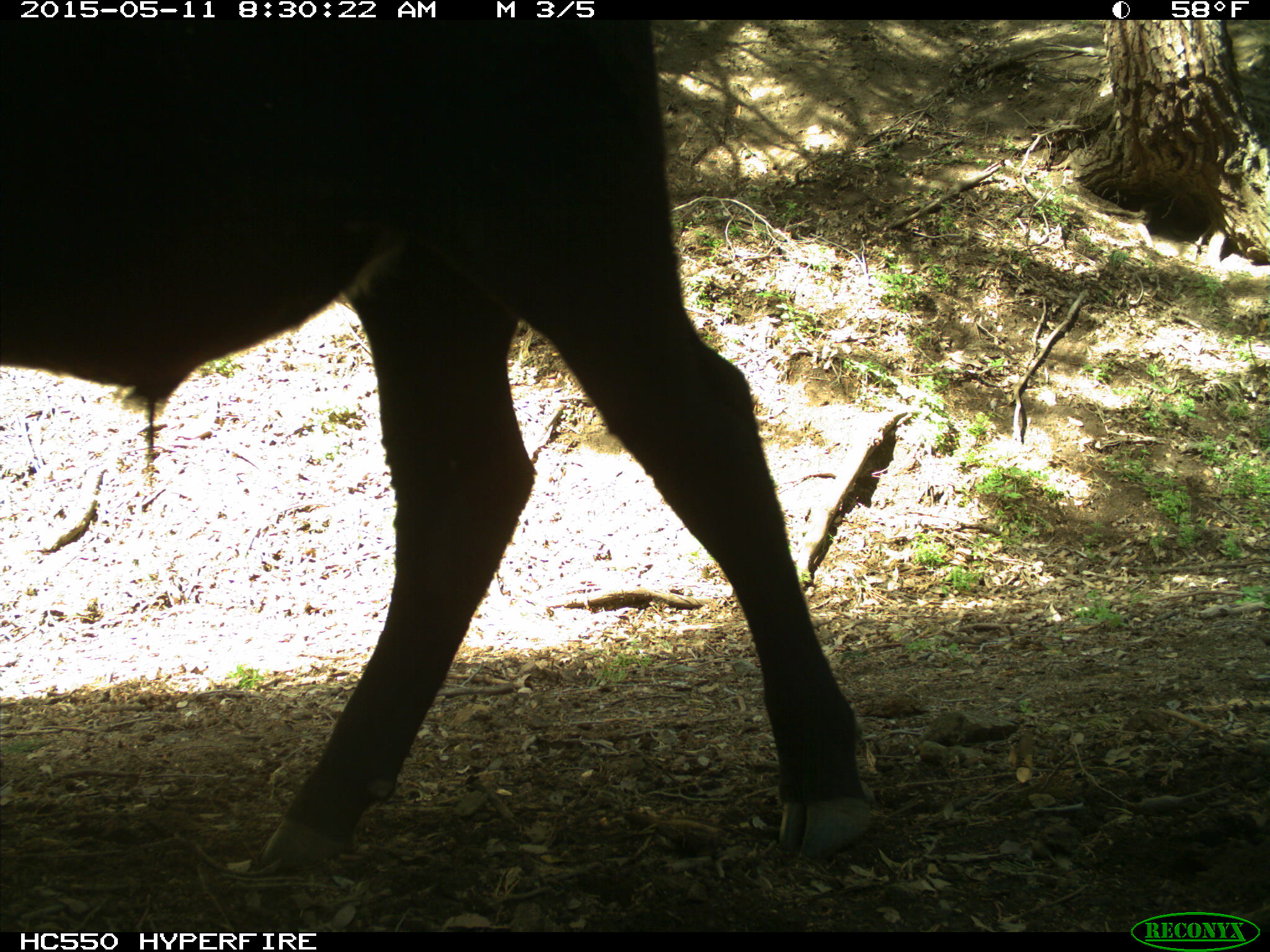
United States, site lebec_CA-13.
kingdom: Animalia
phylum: Chordata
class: Mammalia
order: Artiodactyla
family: Bovidae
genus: Bos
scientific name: Bos taurus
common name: domestic cow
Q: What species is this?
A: Bos taurus (domestic cow).